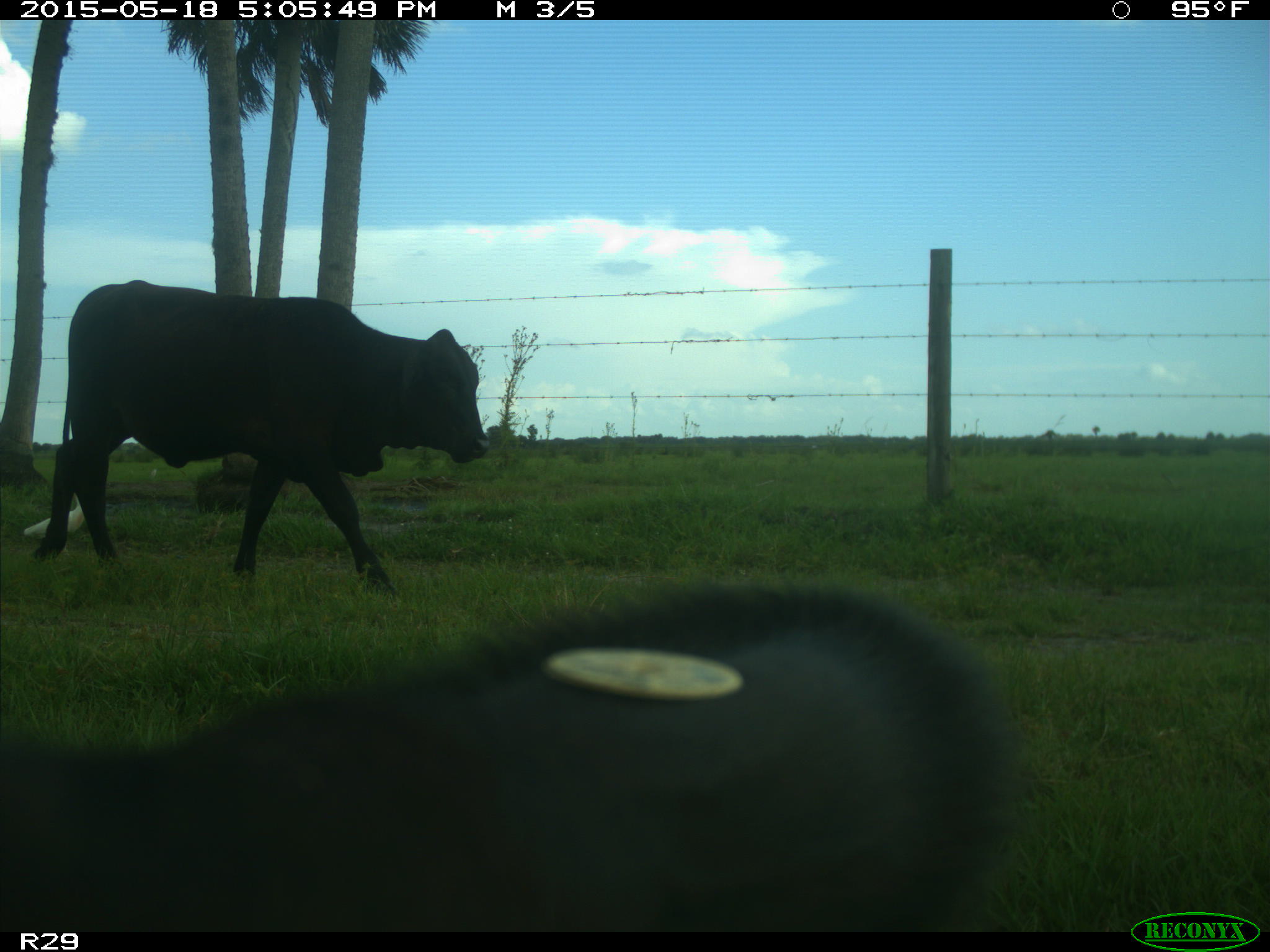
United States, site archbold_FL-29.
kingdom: Animalia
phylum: Chordata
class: Mammalia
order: Artiodactyla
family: Bovidae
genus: Bos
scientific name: Bos taurus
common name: domestic cow